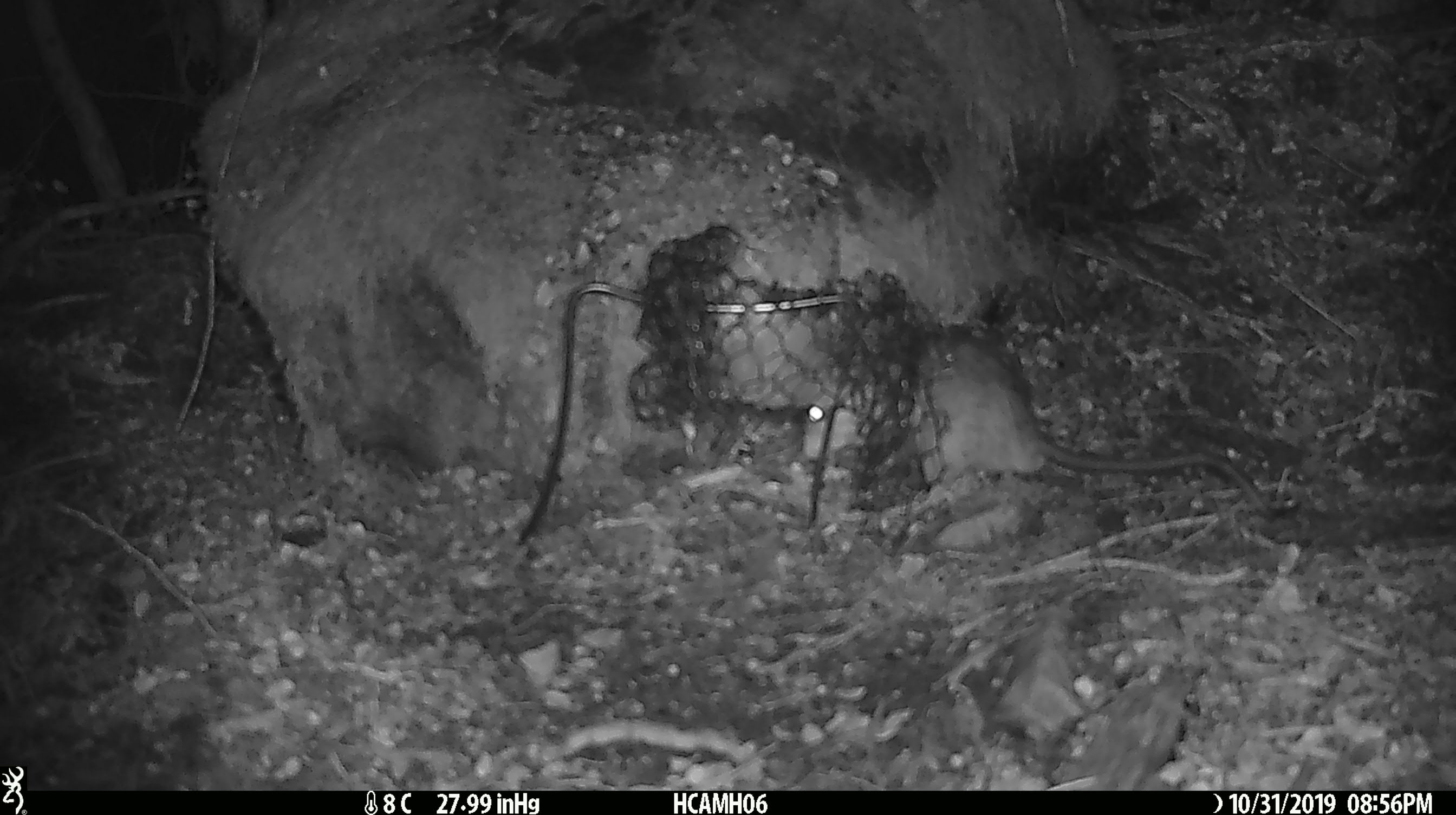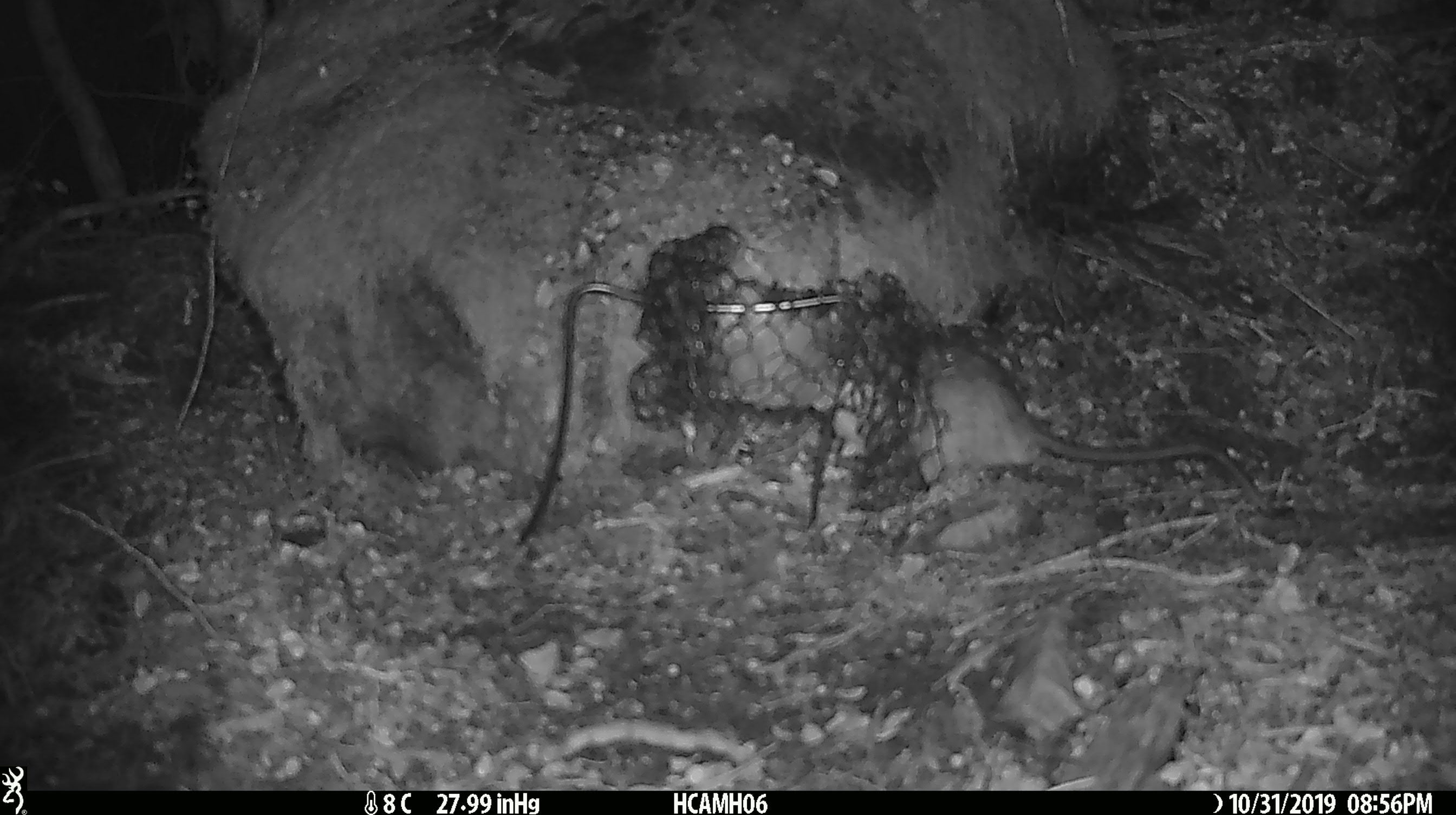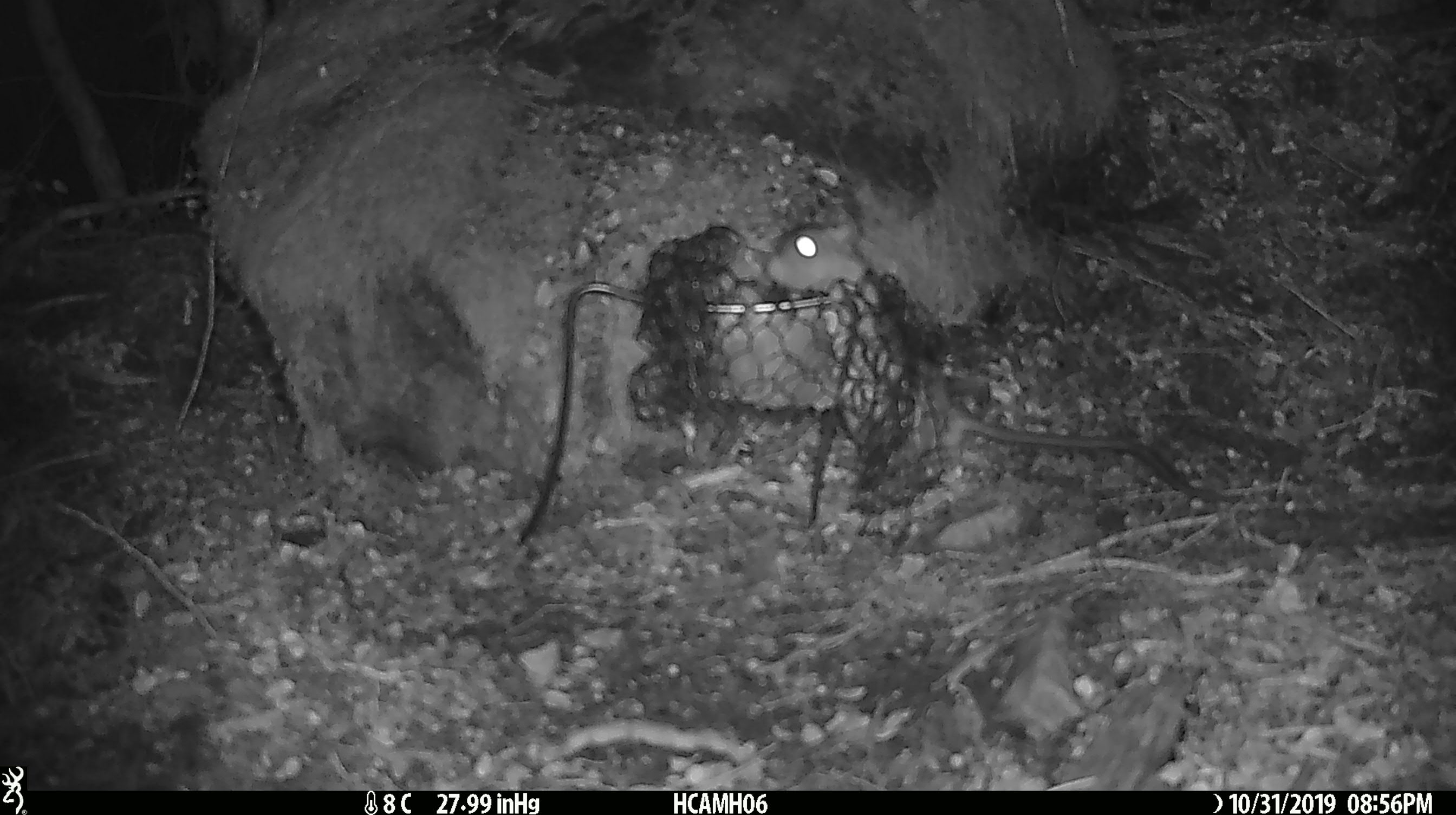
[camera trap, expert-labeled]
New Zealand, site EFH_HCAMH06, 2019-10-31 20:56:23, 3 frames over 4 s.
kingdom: Animalia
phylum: Chordata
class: Mammalia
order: Rodentia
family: Muridae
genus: Rattus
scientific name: Rattus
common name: rat